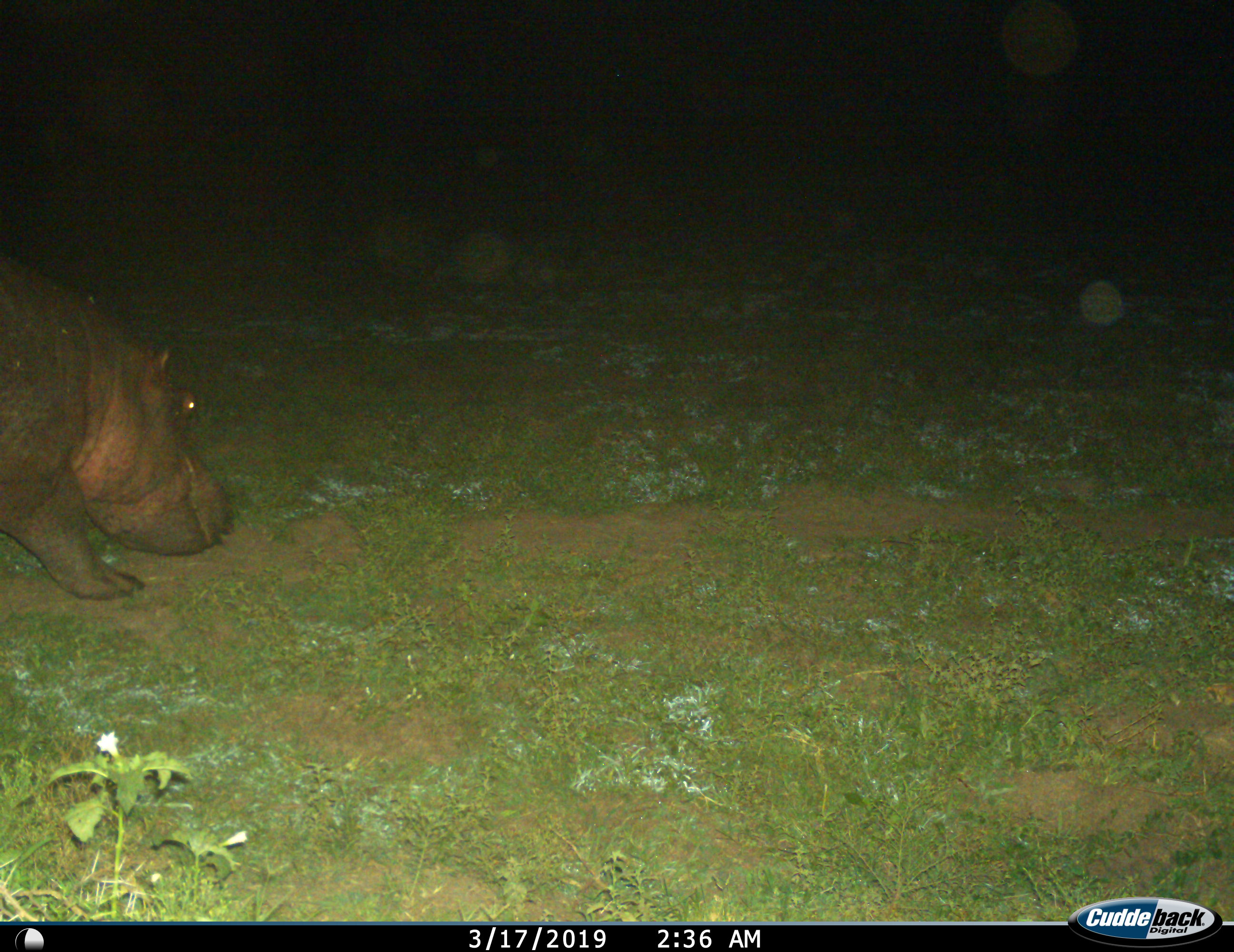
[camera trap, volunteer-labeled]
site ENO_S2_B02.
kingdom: Animalia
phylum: Chordata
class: Mammalia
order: Artiodactyla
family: Hippopotamidae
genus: Hippopotamus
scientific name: Hippopotamus amphibius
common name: hippopotamus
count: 1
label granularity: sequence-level